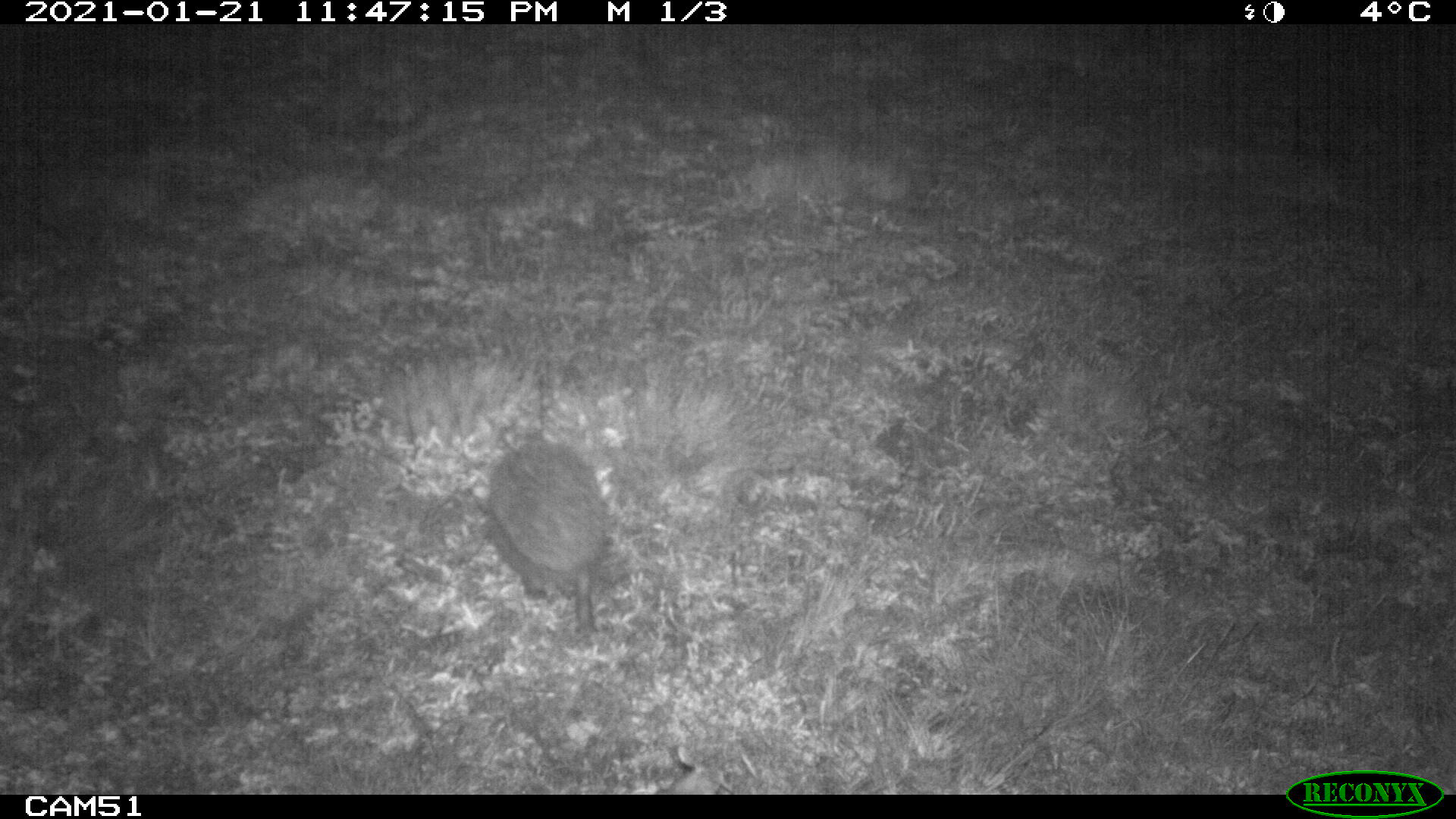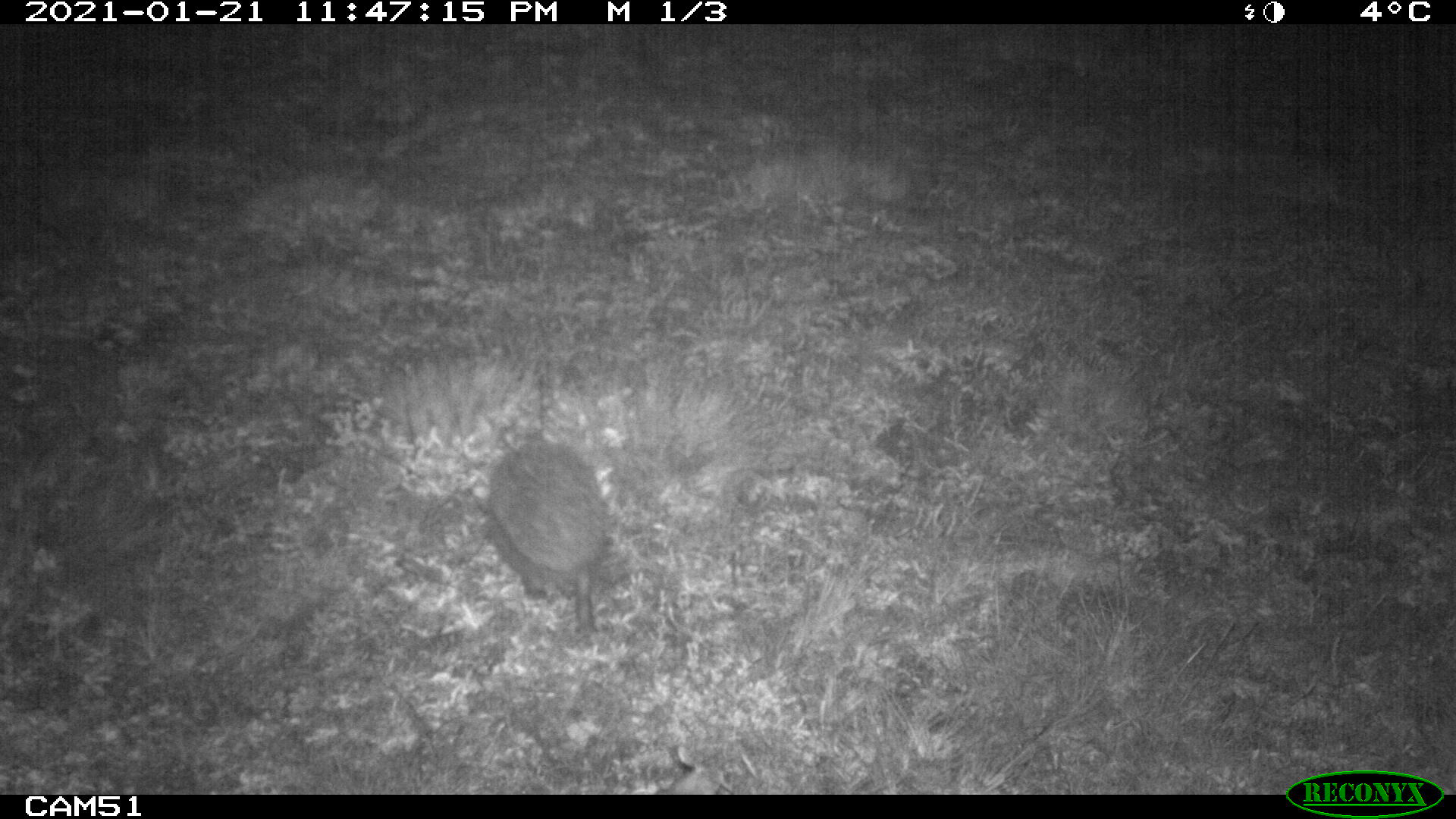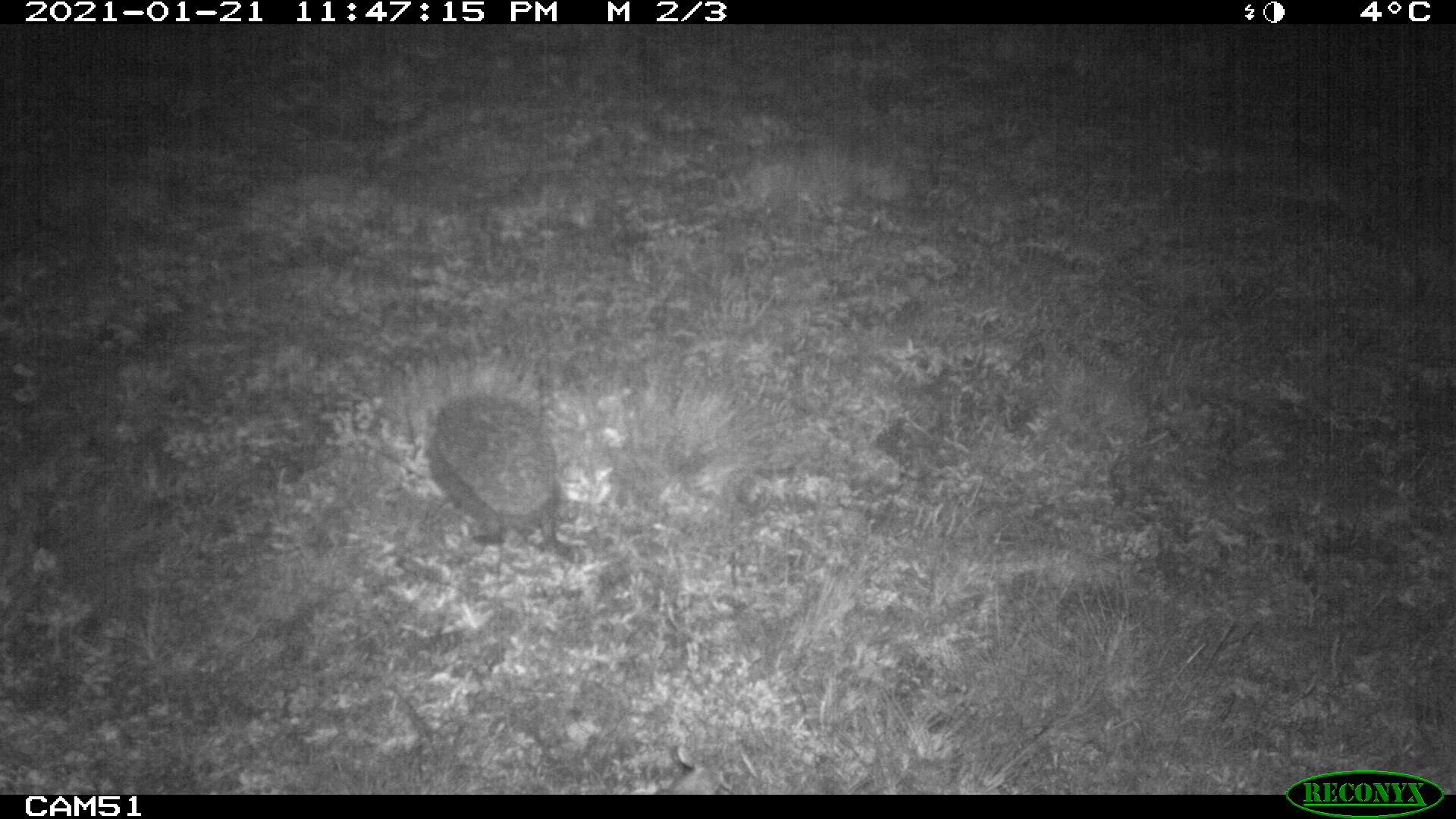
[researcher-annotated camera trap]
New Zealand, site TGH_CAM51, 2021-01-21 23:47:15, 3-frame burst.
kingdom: Animalia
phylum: Chordata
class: Mammalia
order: Eulipotyphla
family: Erinaceidae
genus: Erinaceus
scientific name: Erinaceus europaeus europaeus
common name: european hedgehog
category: hedgehog